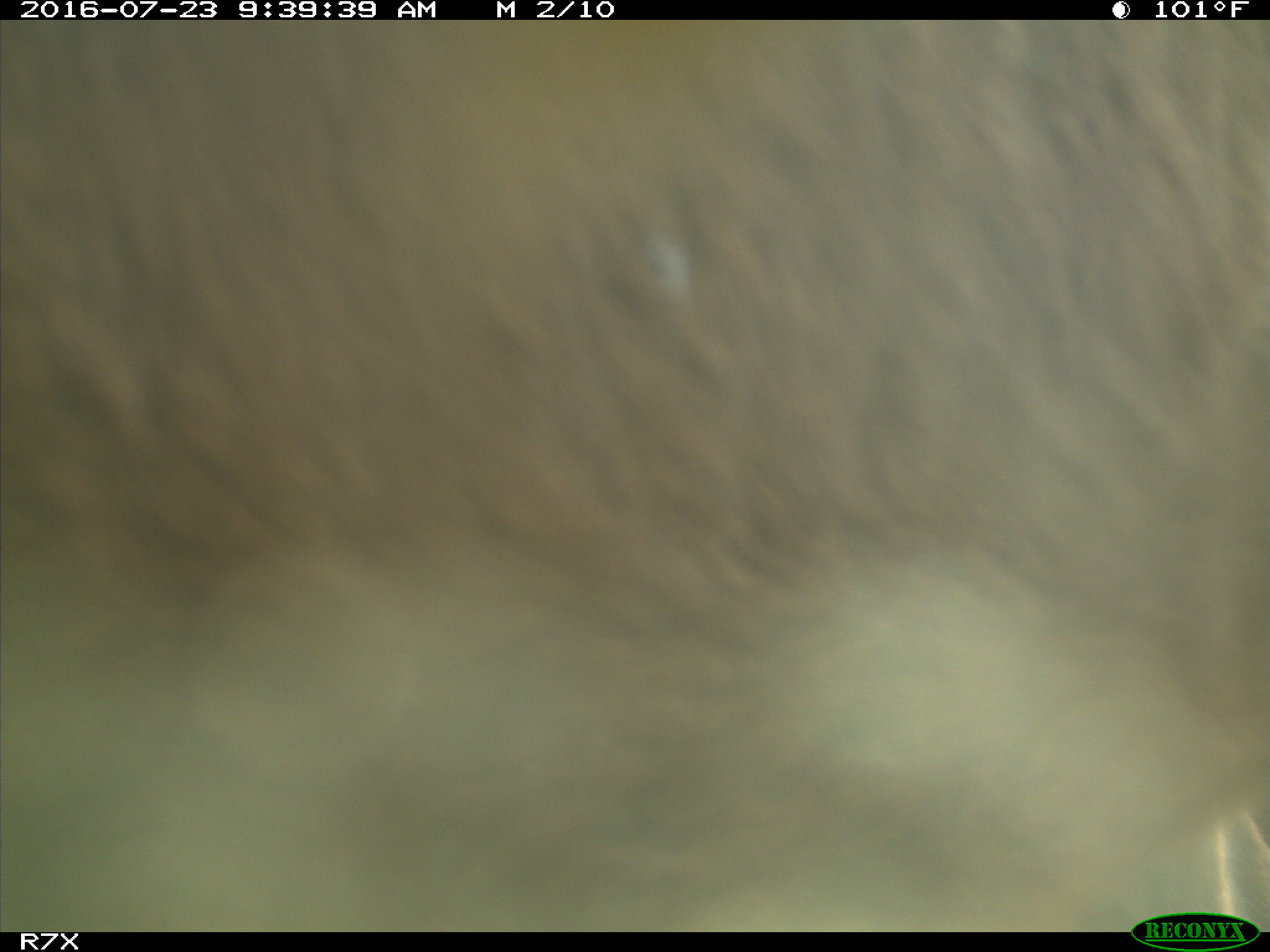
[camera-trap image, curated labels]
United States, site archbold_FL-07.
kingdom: Animalia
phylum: Chordata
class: Mammalia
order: Artiodactyla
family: Bovidae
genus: Bos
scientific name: Bos taurus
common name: domestic cow